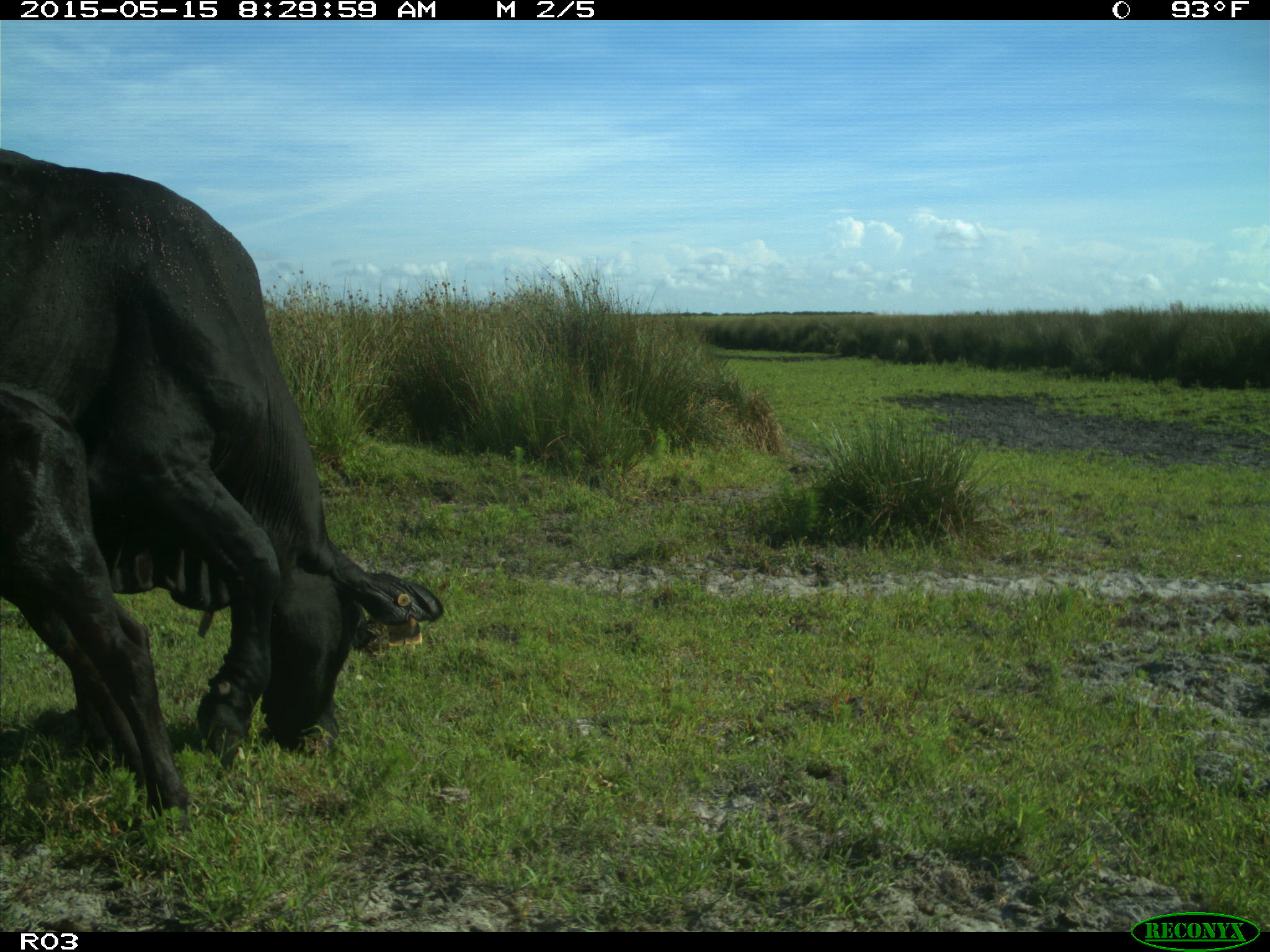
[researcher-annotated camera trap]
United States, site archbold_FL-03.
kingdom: Animalia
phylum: Chordata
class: Mammalia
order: Artiodactyla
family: Bovidae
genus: Bos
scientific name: Bos taurus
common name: domestic cow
Bos taurus (domestic cow).